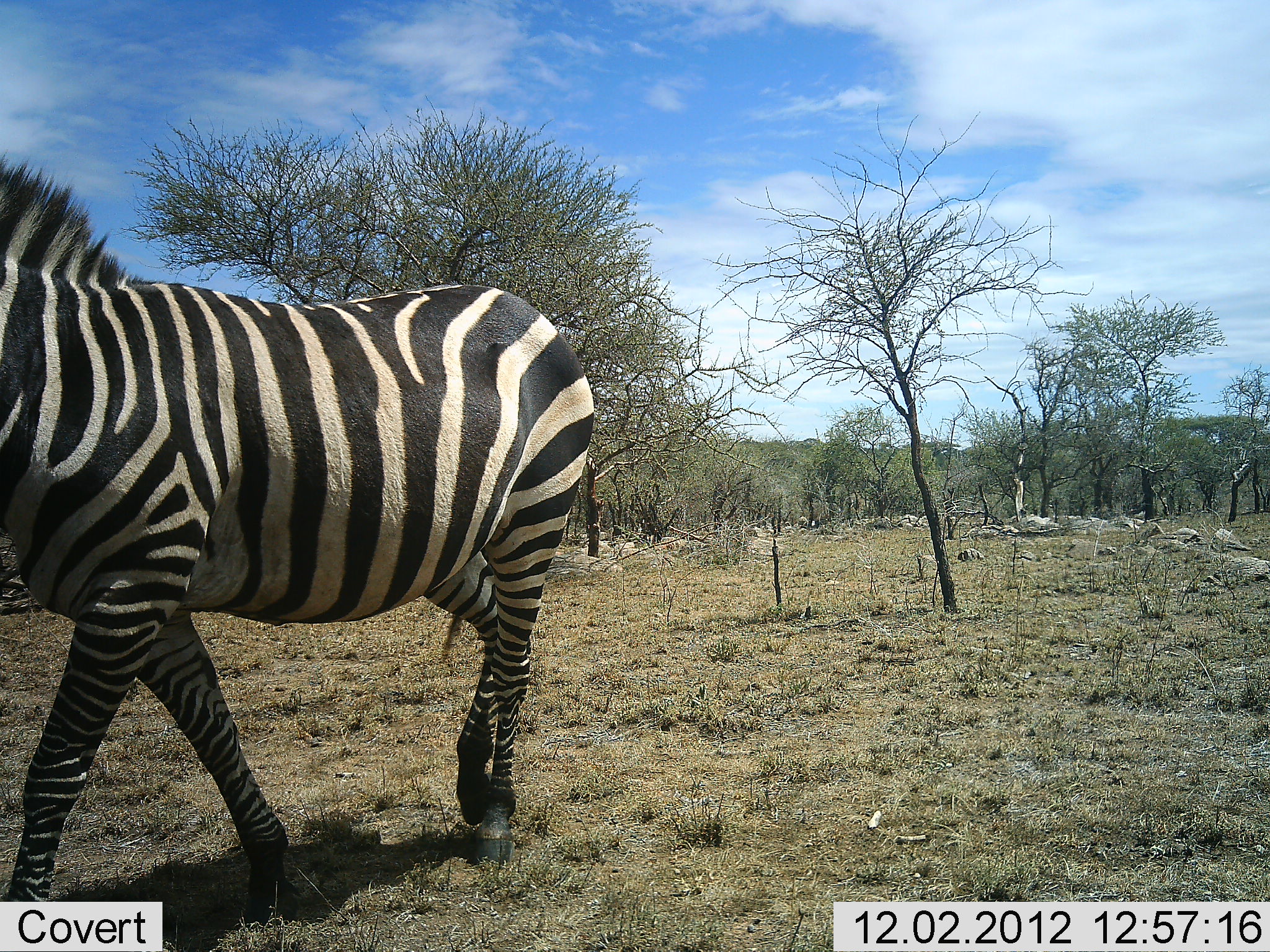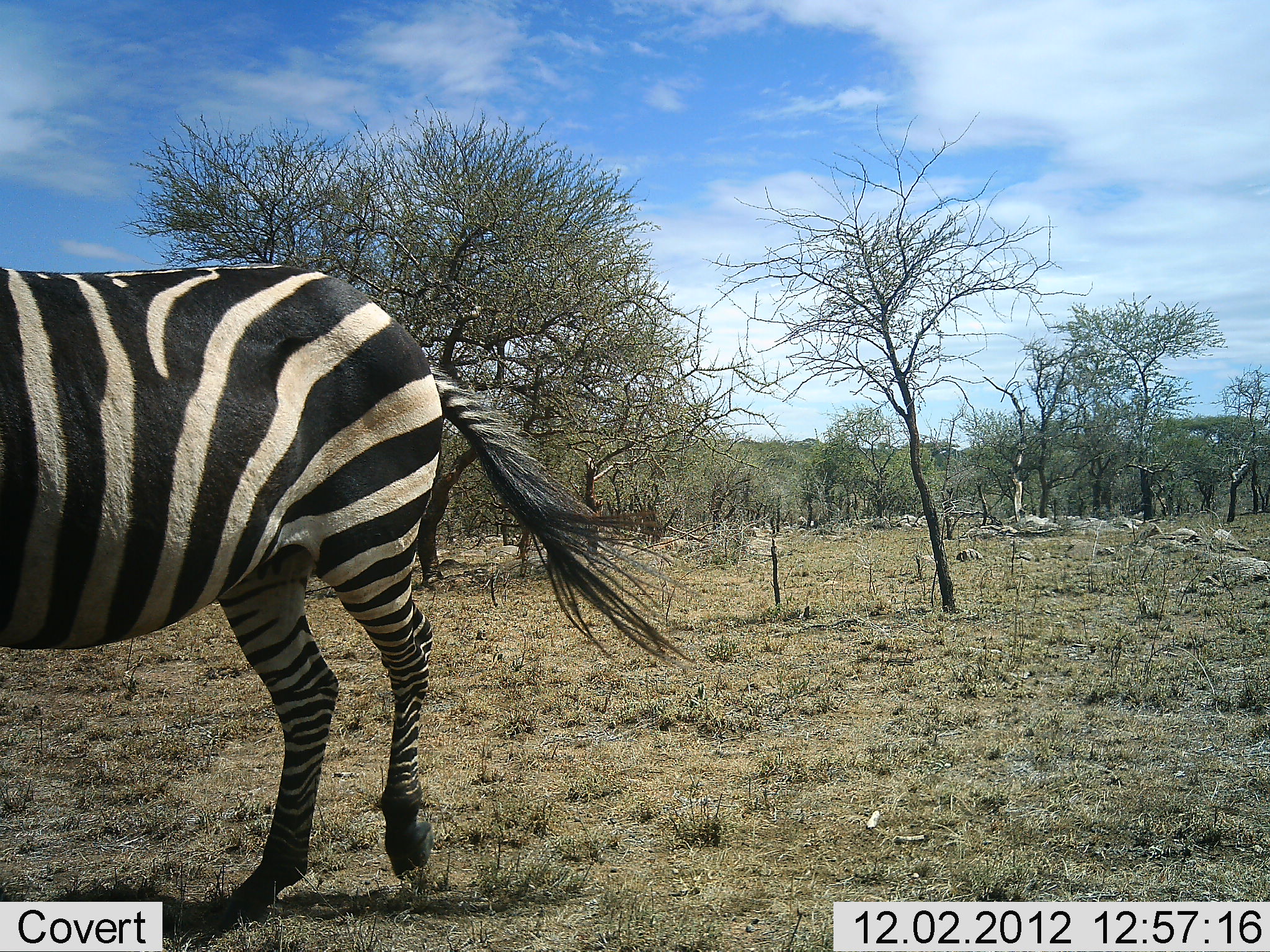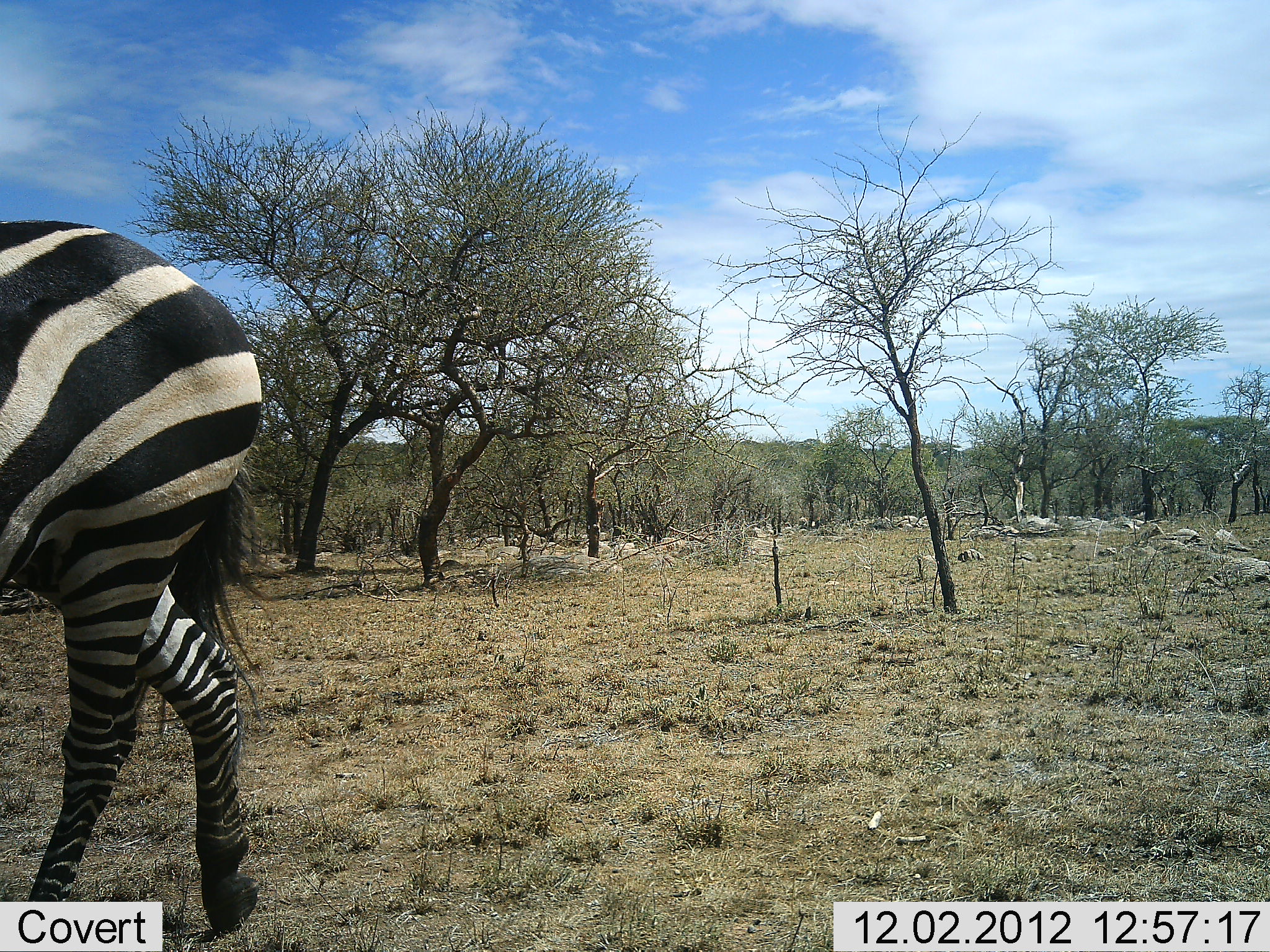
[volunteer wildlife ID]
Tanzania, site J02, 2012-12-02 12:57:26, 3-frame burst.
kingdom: Animalia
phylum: Chordata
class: Mammalia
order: Perissodactyla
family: Equidae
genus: Equus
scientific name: Equus quagga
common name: plains zebra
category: zebra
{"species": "zebra (plains zebra) (Equus quagga)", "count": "1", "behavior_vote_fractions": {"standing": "5%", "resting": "0%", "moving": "95%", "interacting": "0%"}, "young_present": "0%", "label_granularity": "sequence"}